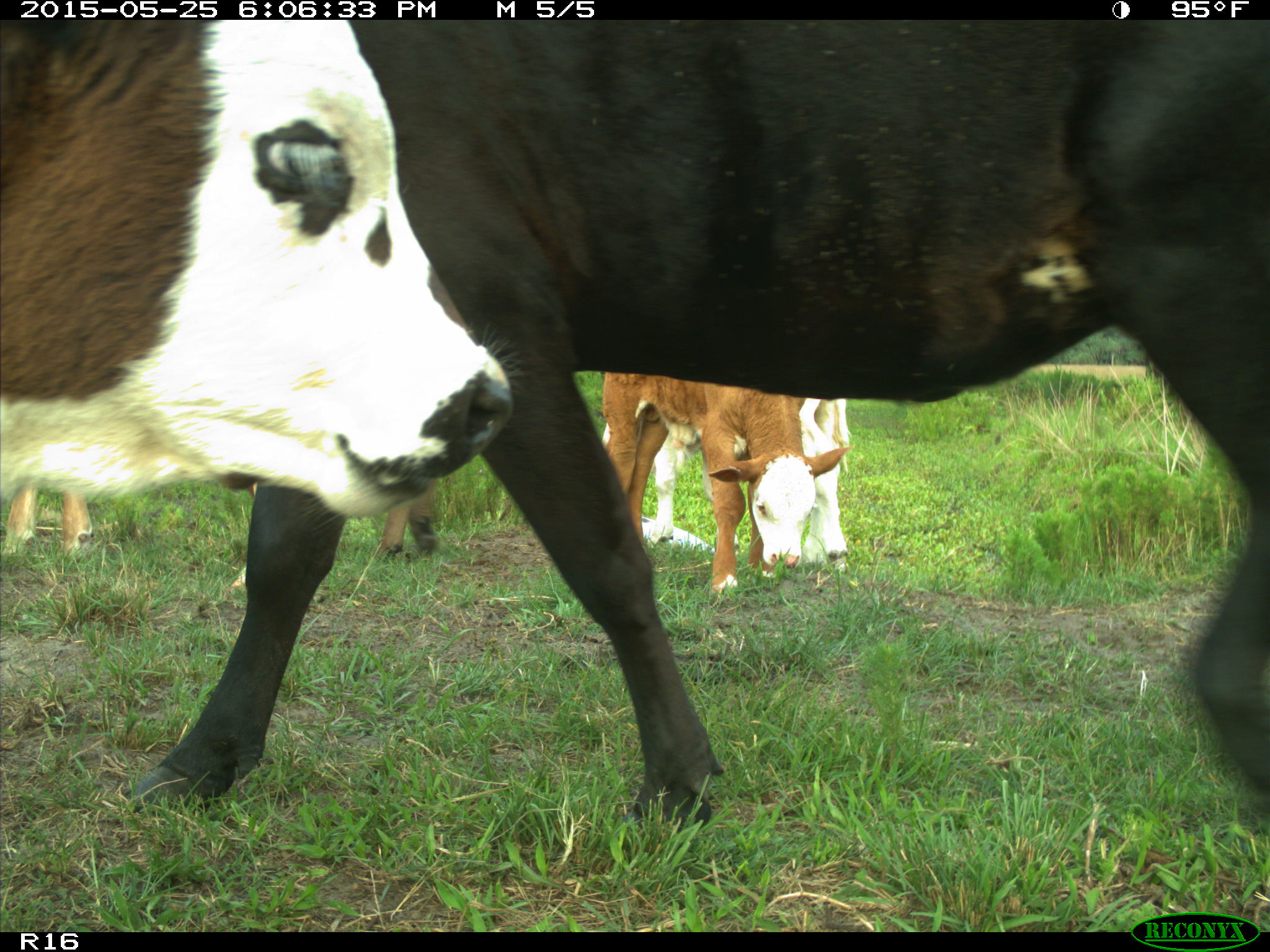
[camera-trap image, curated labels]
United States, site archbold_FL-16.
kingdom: Animalia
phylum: Chordata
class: Mammalia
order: Artiodactyla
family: Bovidae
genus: Bos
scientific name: Bos taurus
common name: domestic cow